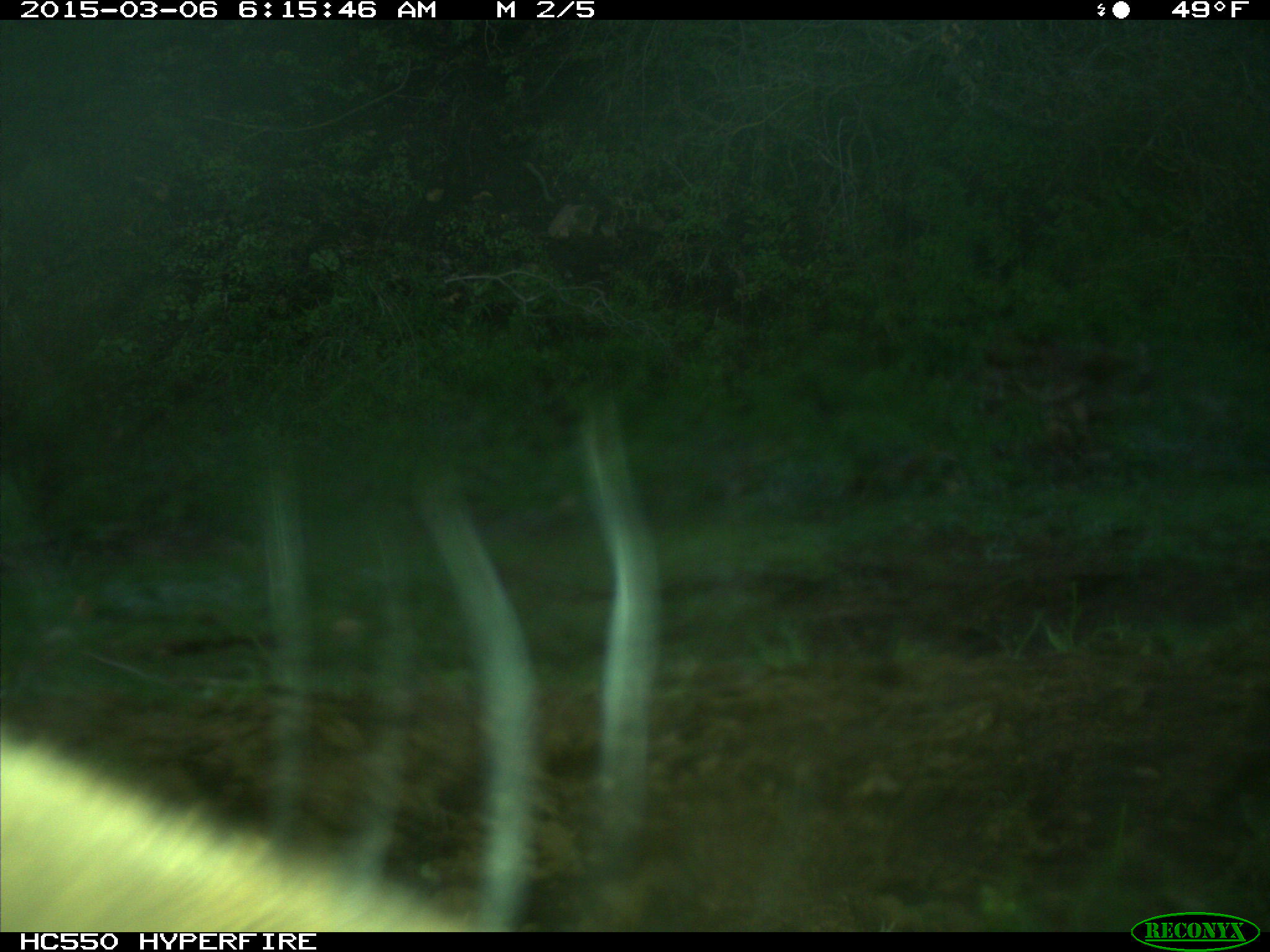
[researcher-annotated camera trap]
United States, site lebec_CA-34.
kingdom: Animalia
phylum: Chordata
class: Mammalia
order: Artiodactyla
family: Cervidae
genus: Cervus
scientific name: Cervus canadensis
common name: elk